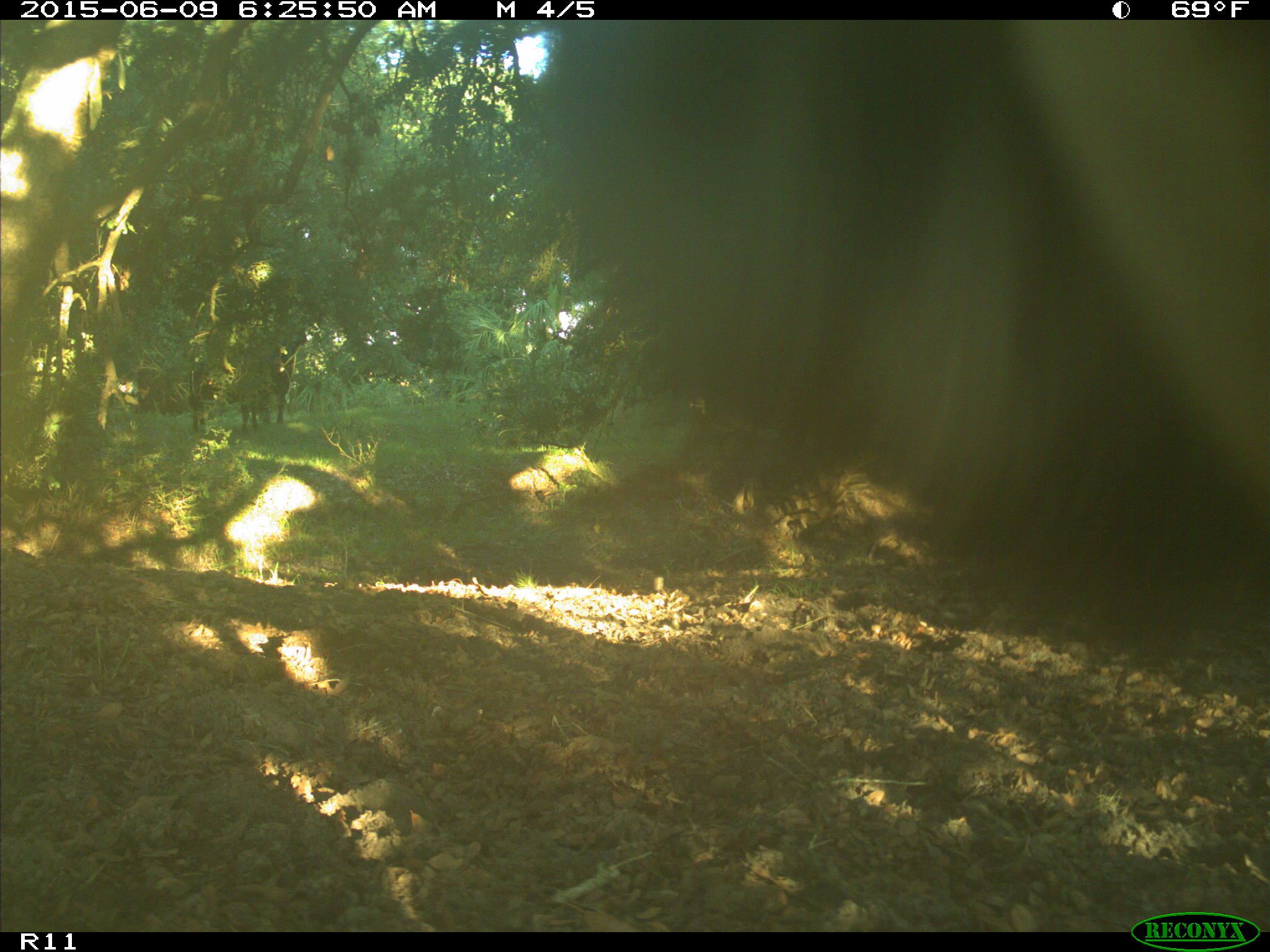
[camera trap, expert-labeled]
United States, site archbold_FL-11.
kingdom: Animalia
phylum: Chordata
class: Mammalia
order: Artiodactyla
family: Bovidae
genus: Bos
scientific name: Bos taurus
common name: domestic cow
Bos taurus (domestic cow).